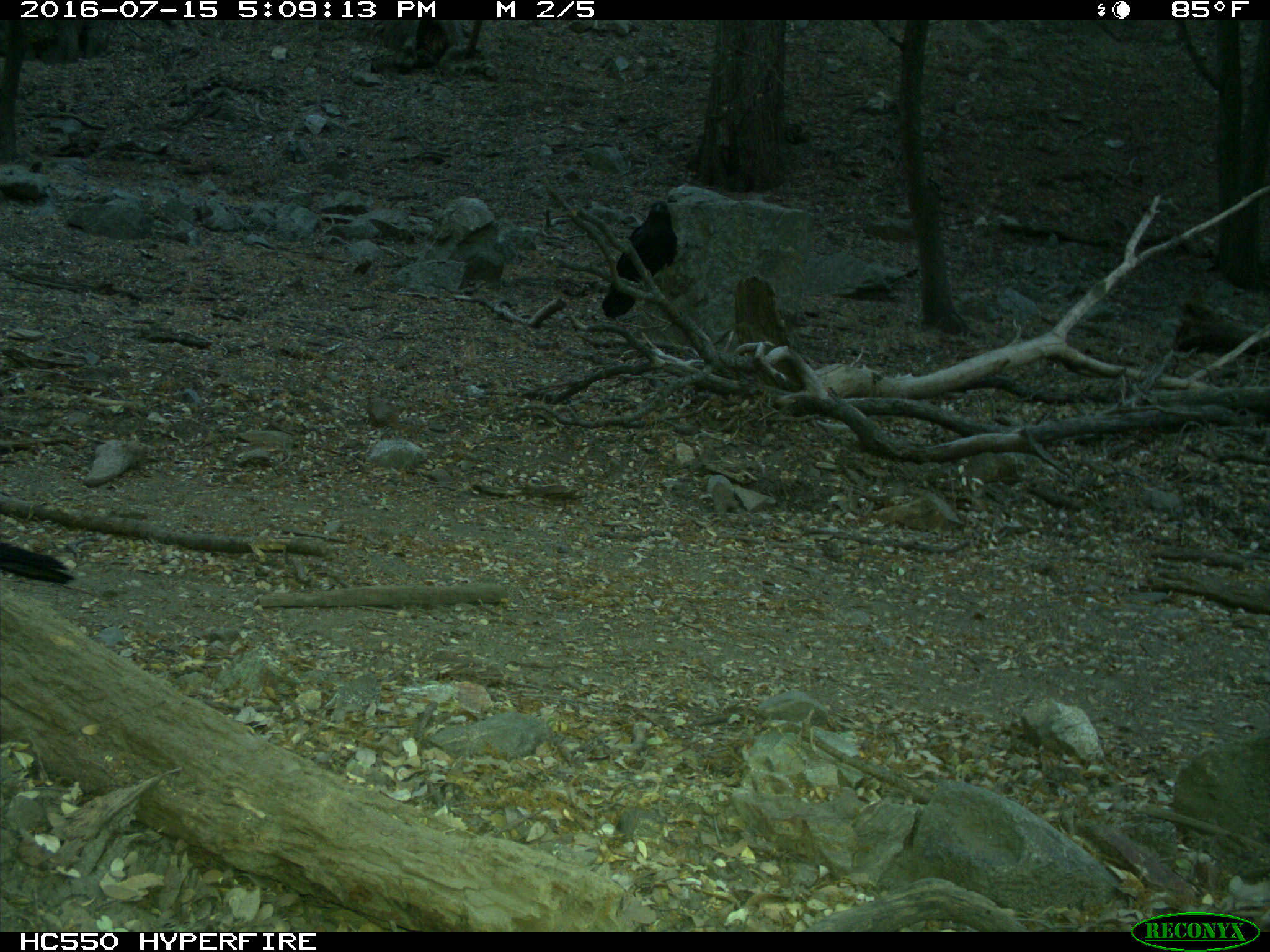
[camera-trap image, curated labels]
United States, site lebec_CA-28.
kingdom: Animalia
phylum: Chordata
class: Aves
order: Passeriformes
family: Corvidae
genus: Corvus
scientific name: Corvus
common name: crows and ravens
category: unidentified corvus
Unidentified corvus (crows and ravens) (Corvus).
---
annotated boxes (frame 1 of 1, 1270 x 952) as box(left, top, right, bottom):
animal: box(602, 201, 677, 318)